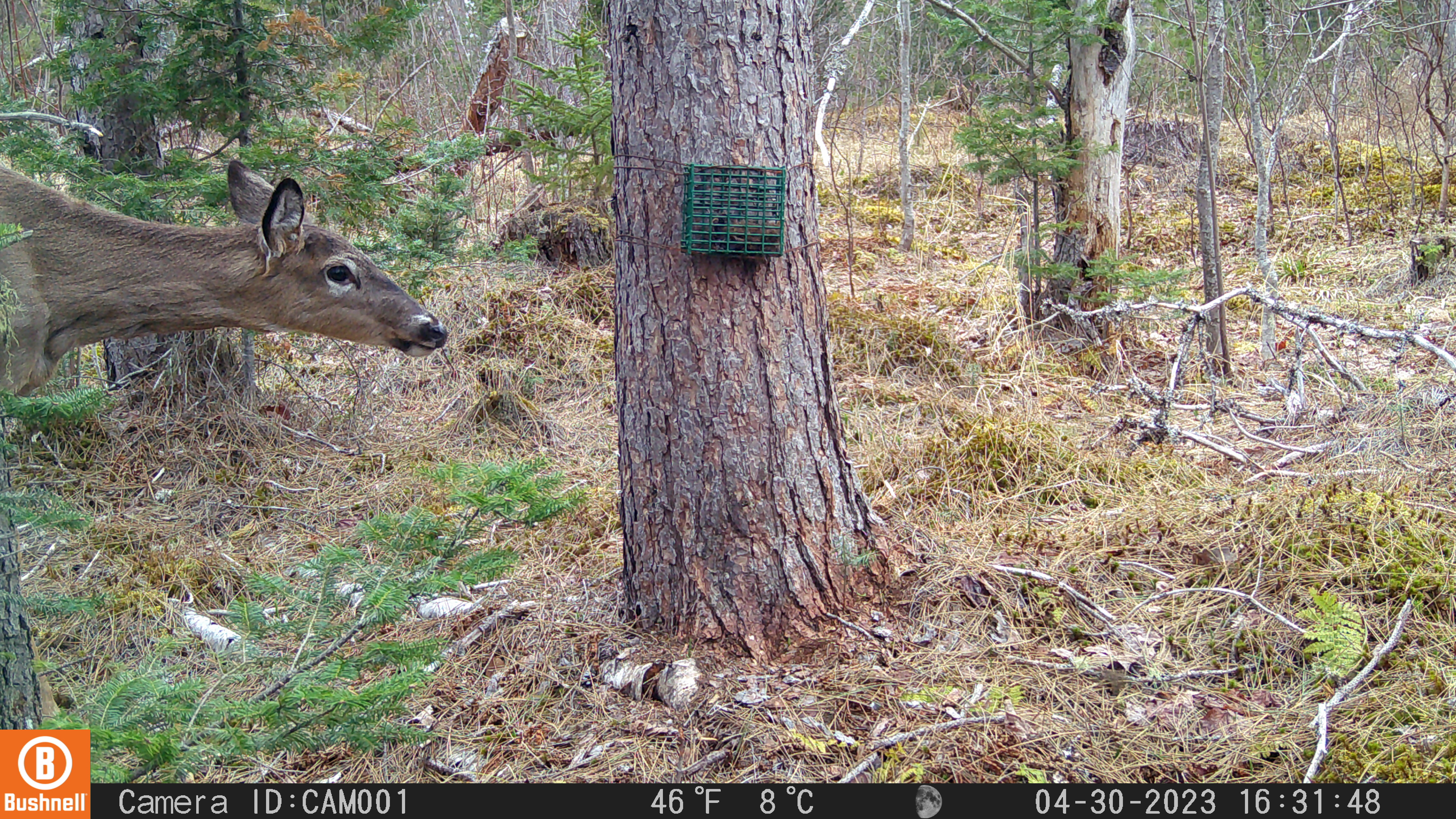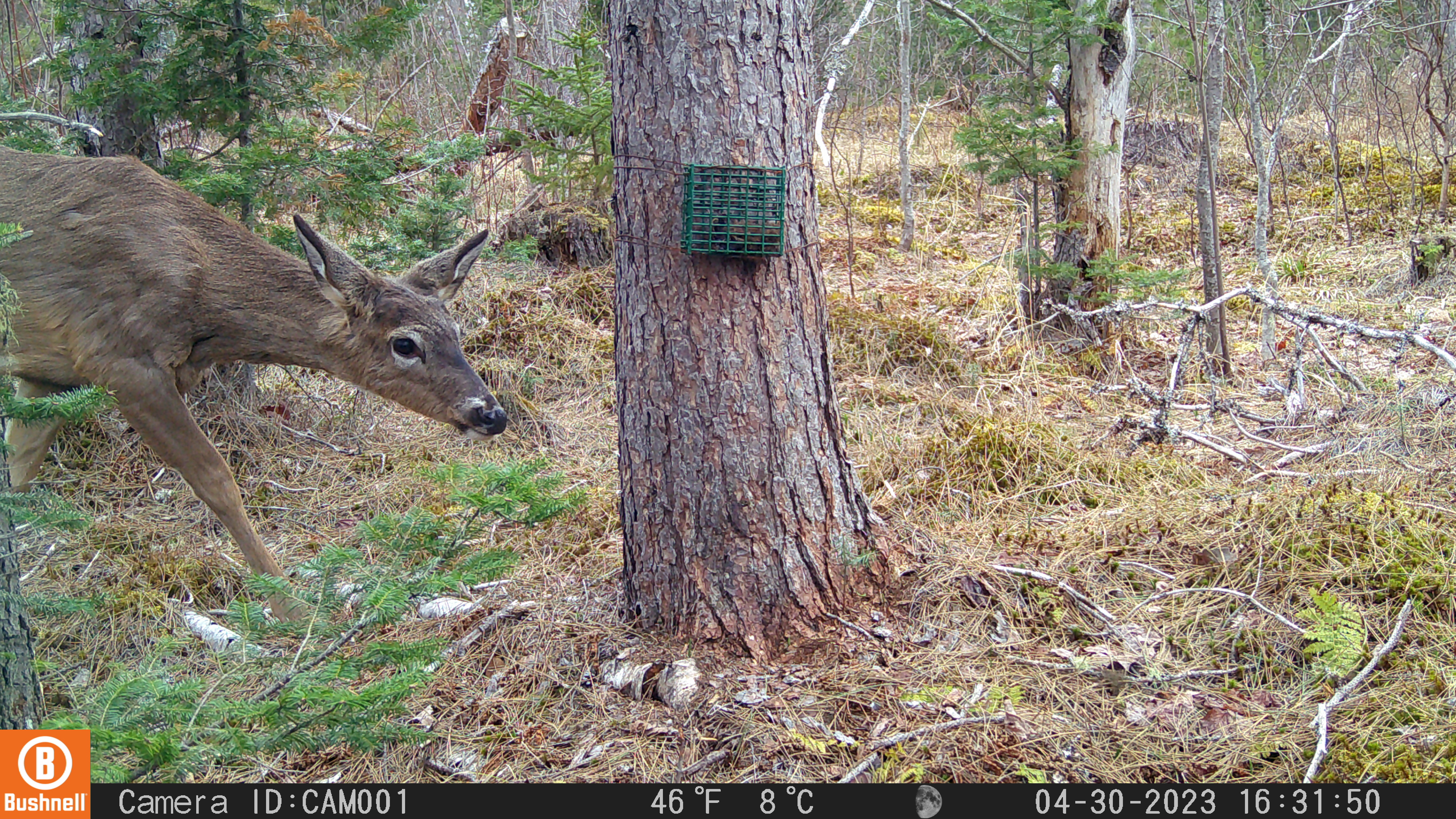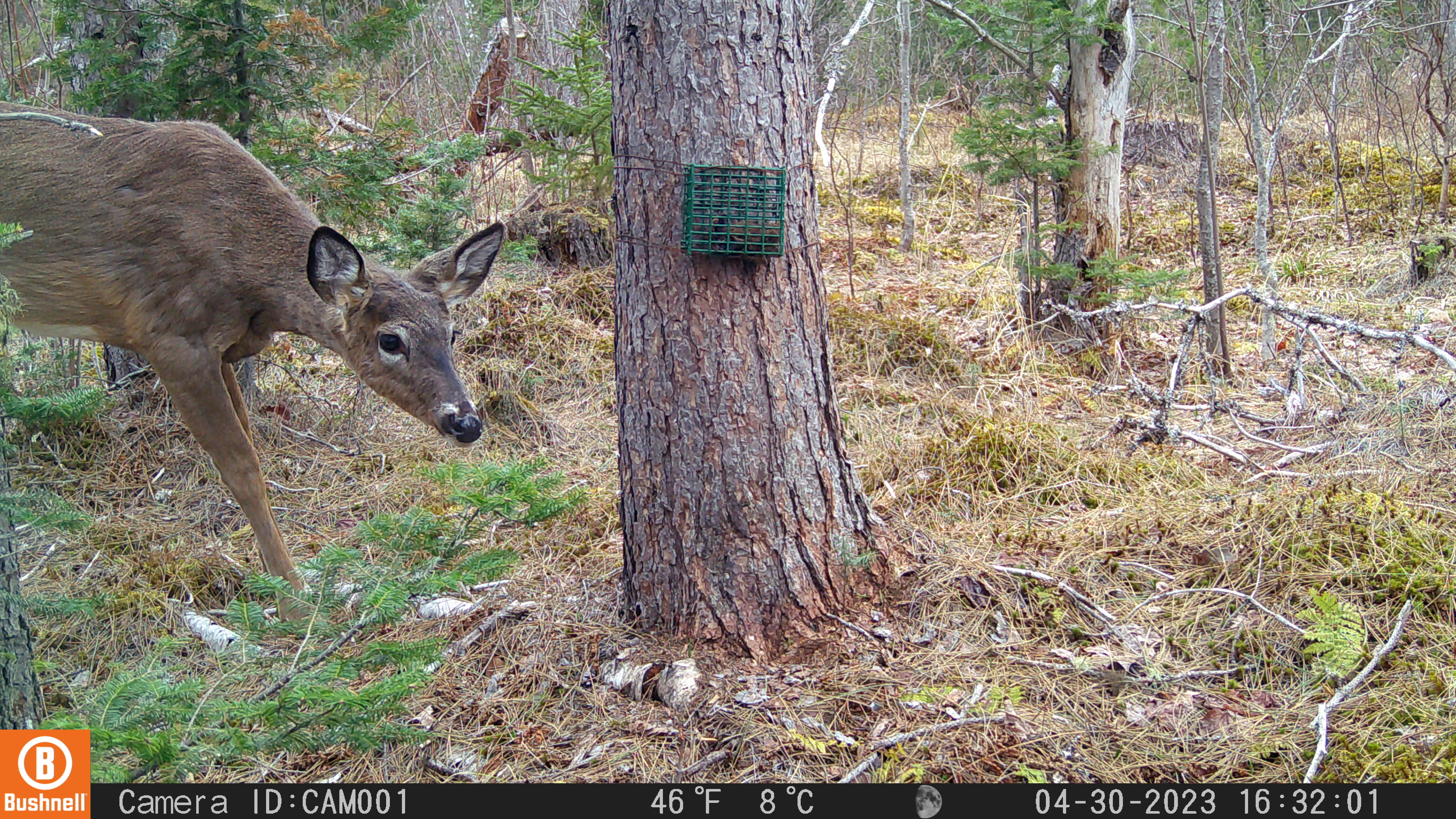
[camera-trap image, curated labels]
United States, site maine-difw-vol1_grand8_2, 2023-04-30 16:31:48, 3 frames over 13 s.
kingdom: Animalia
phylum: Chordata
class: Mammalia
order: Artiodactyla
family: Cervidae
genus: Odocoileus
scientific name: Odocoileus virginianus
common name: white-tailed deer